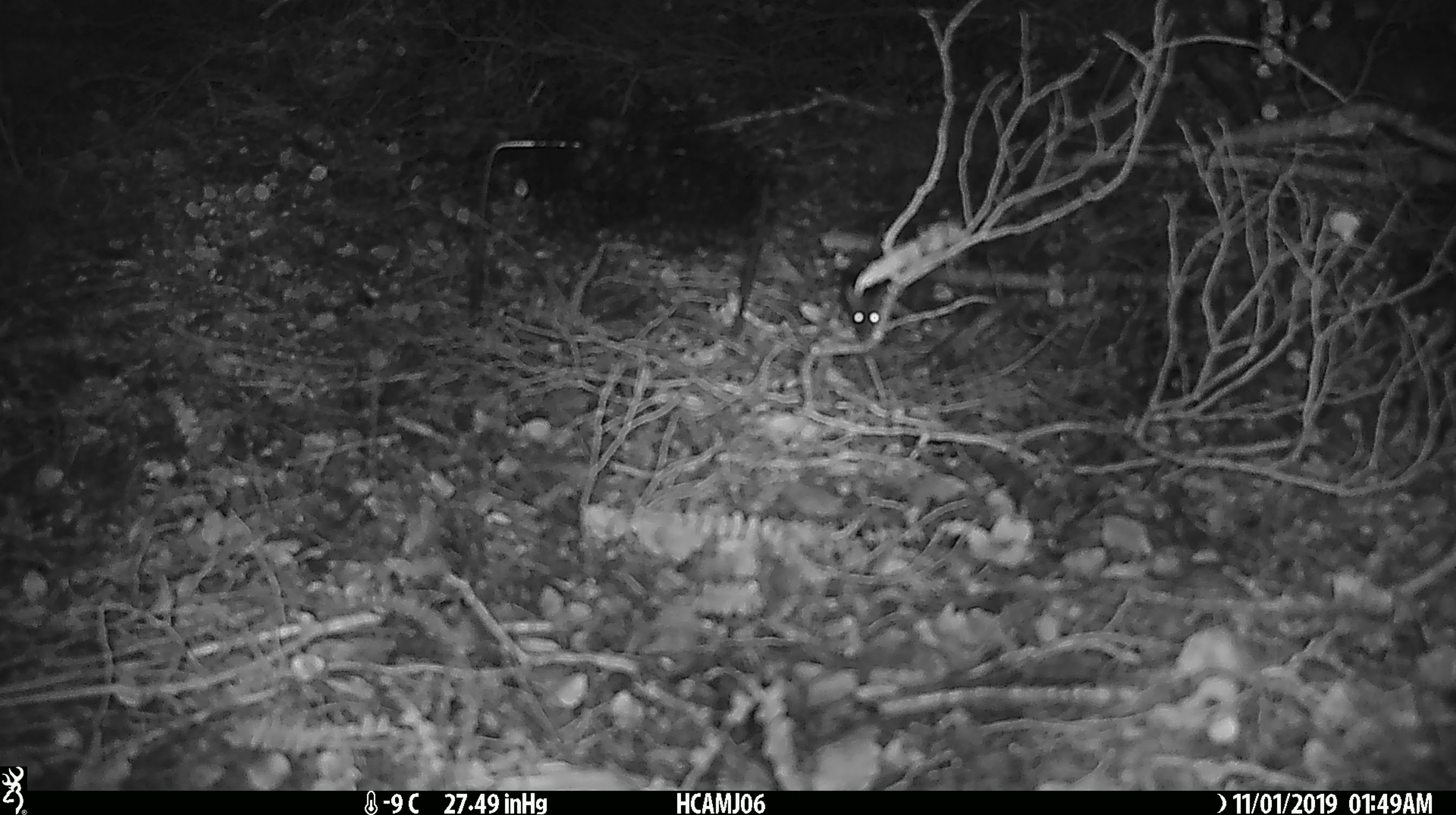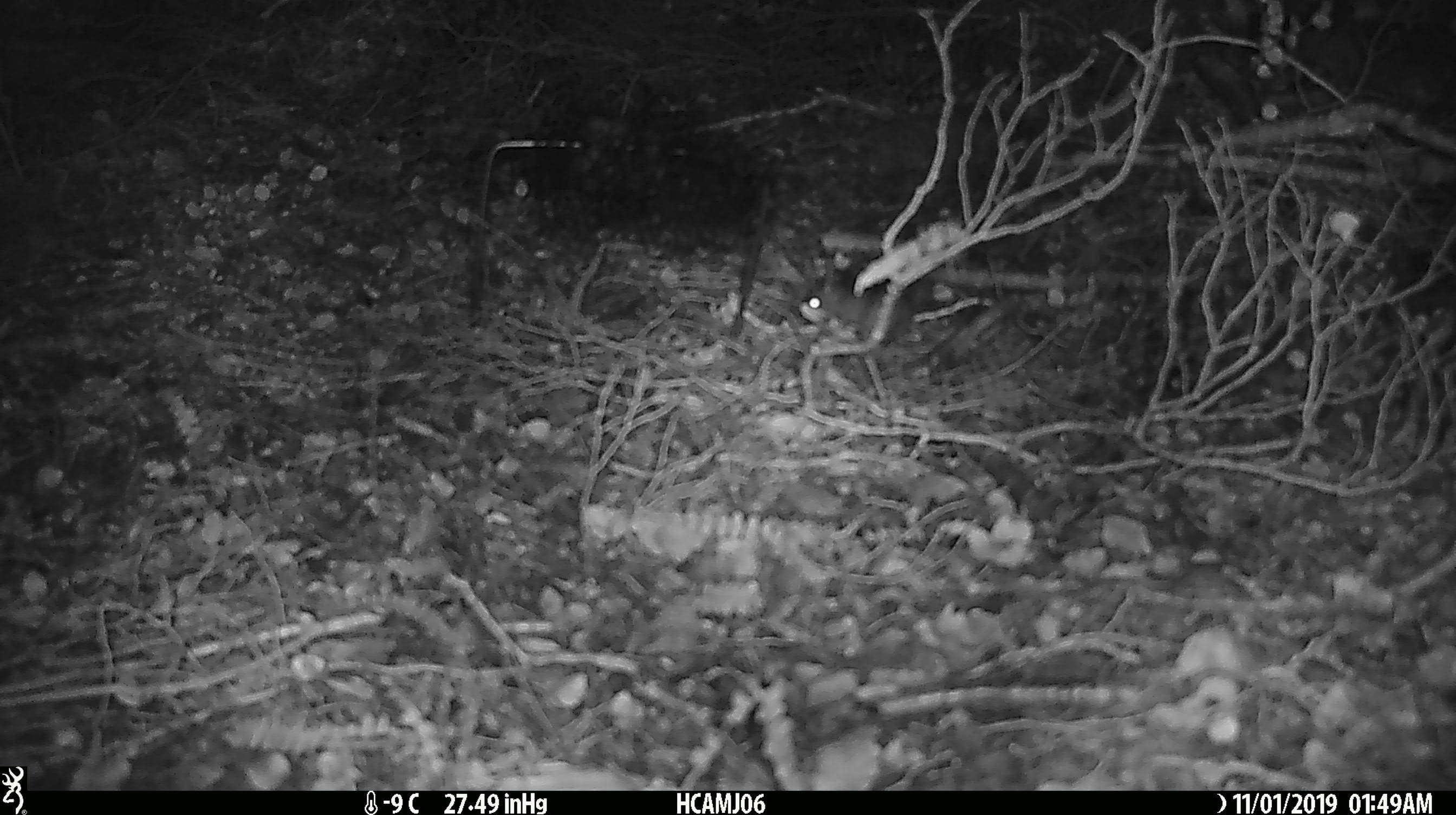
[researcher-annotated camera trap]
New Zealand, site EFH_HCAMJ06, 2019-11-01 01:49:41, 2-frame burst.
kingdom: Animalia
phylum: Chordata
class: Mammalia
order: Rodentia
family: Muridae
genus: Mus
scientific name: Mus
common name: mouse